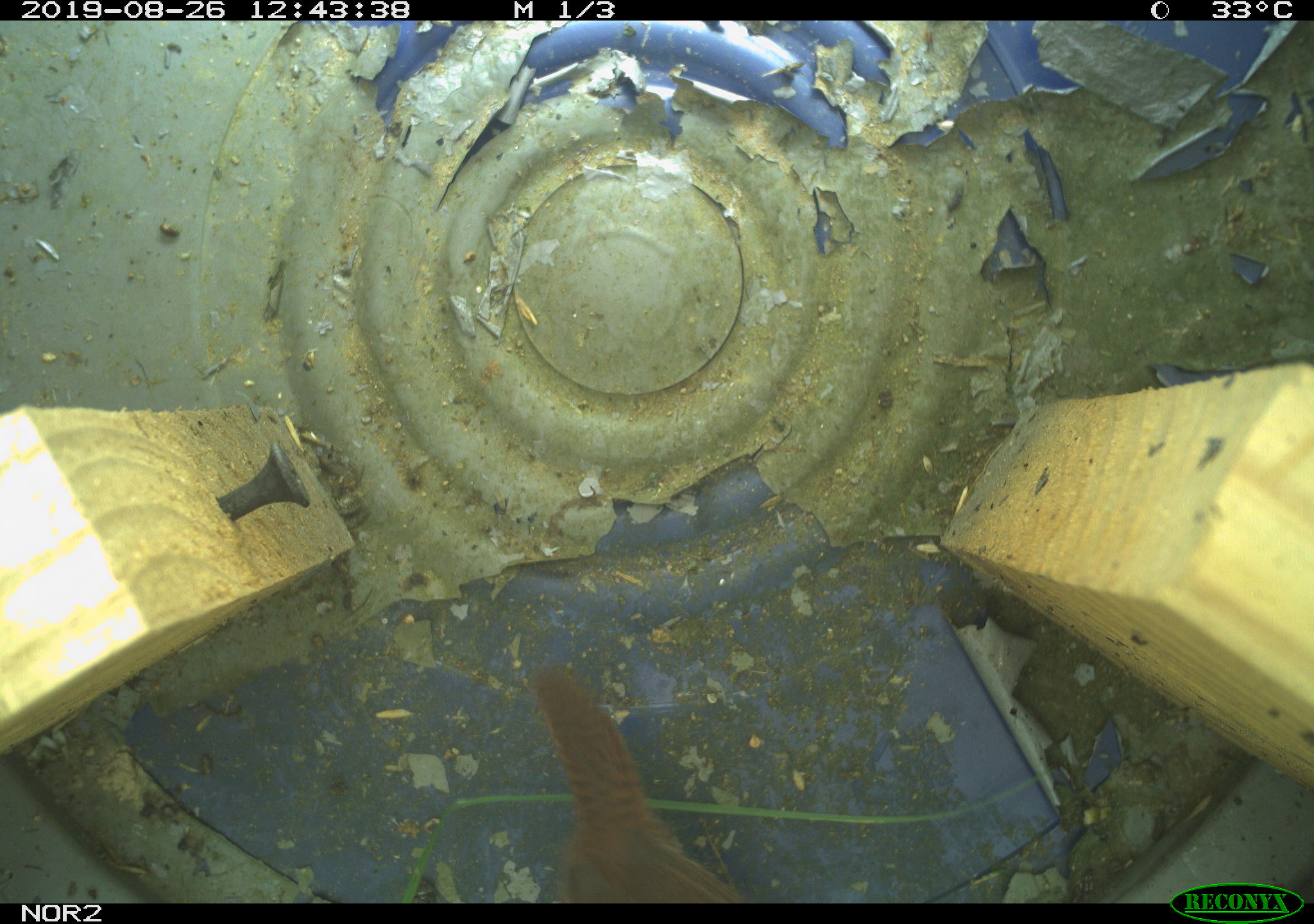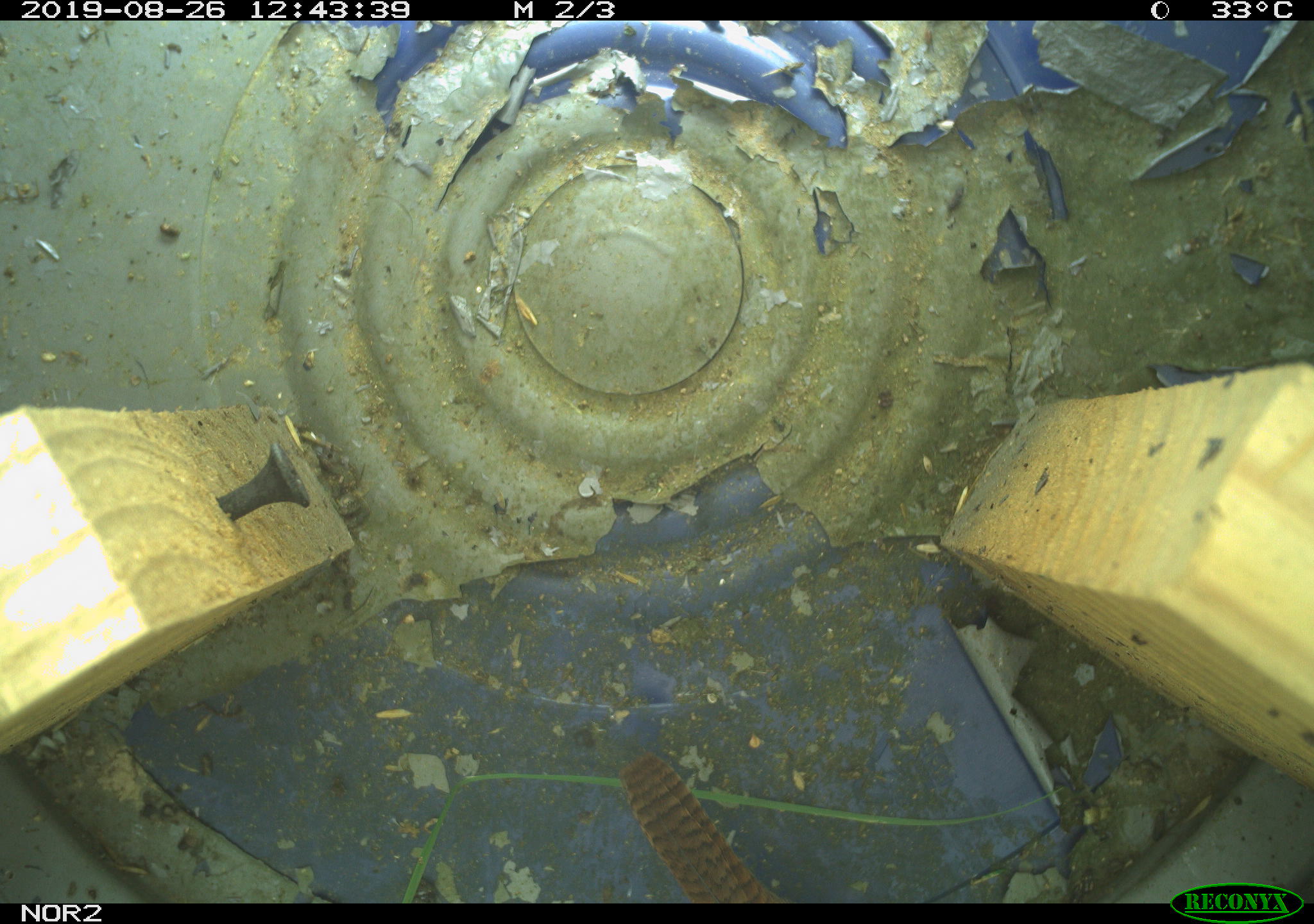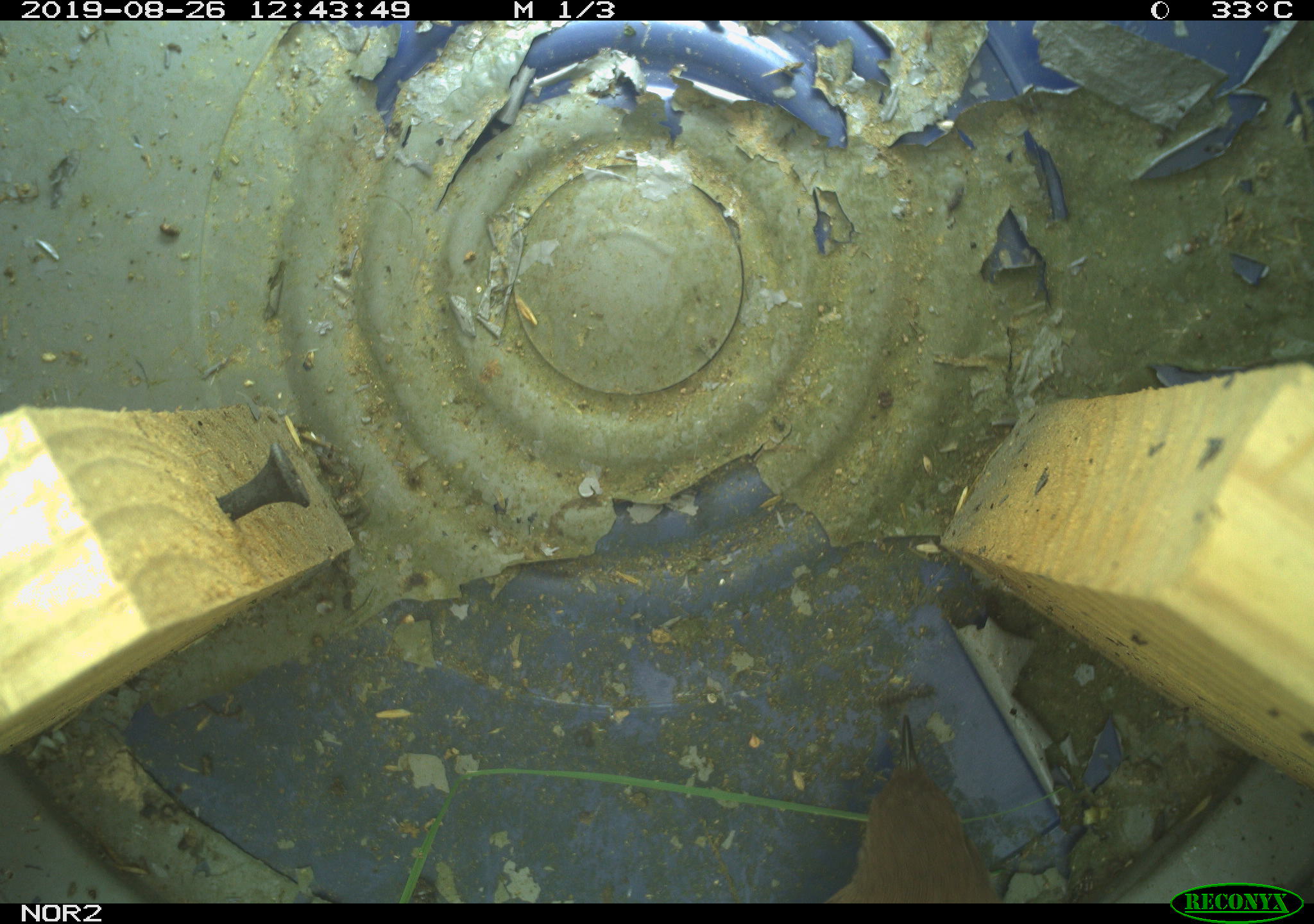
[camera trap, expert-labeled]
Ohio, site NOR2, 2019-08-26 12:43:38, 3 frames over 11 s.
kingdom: Animalia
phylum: Chordata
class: Aves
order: Passeriformes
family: Troglodytidae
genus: Troglodytes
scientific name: Troglodytes aedon aedon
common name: northern house wren